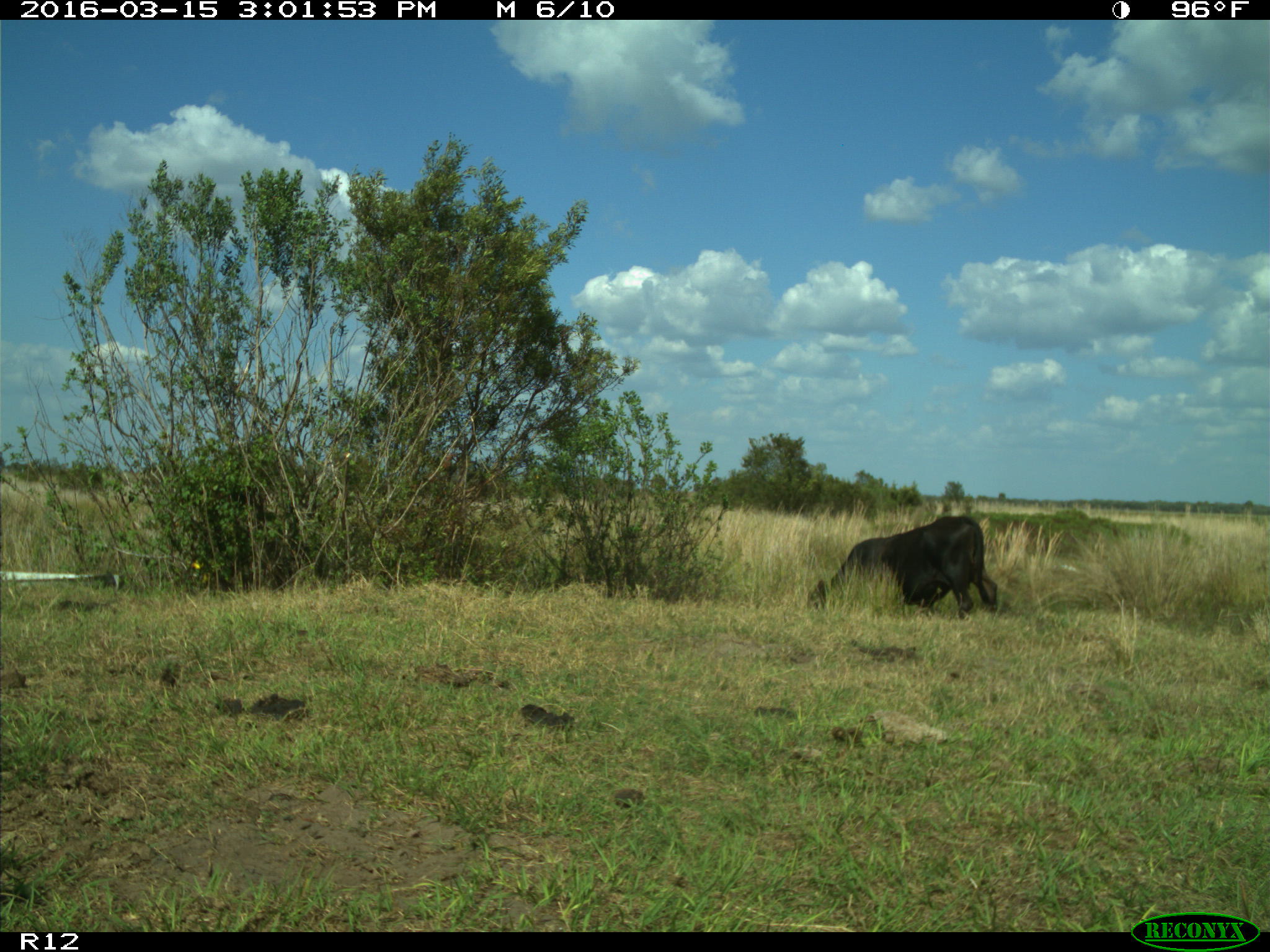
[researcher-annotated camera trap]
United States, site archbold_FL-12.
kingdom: Animalia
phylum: Chordata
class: Mammalia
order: Artiodactyla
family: Bovidae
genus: Bos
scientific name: Bos taurus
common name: domestic cow